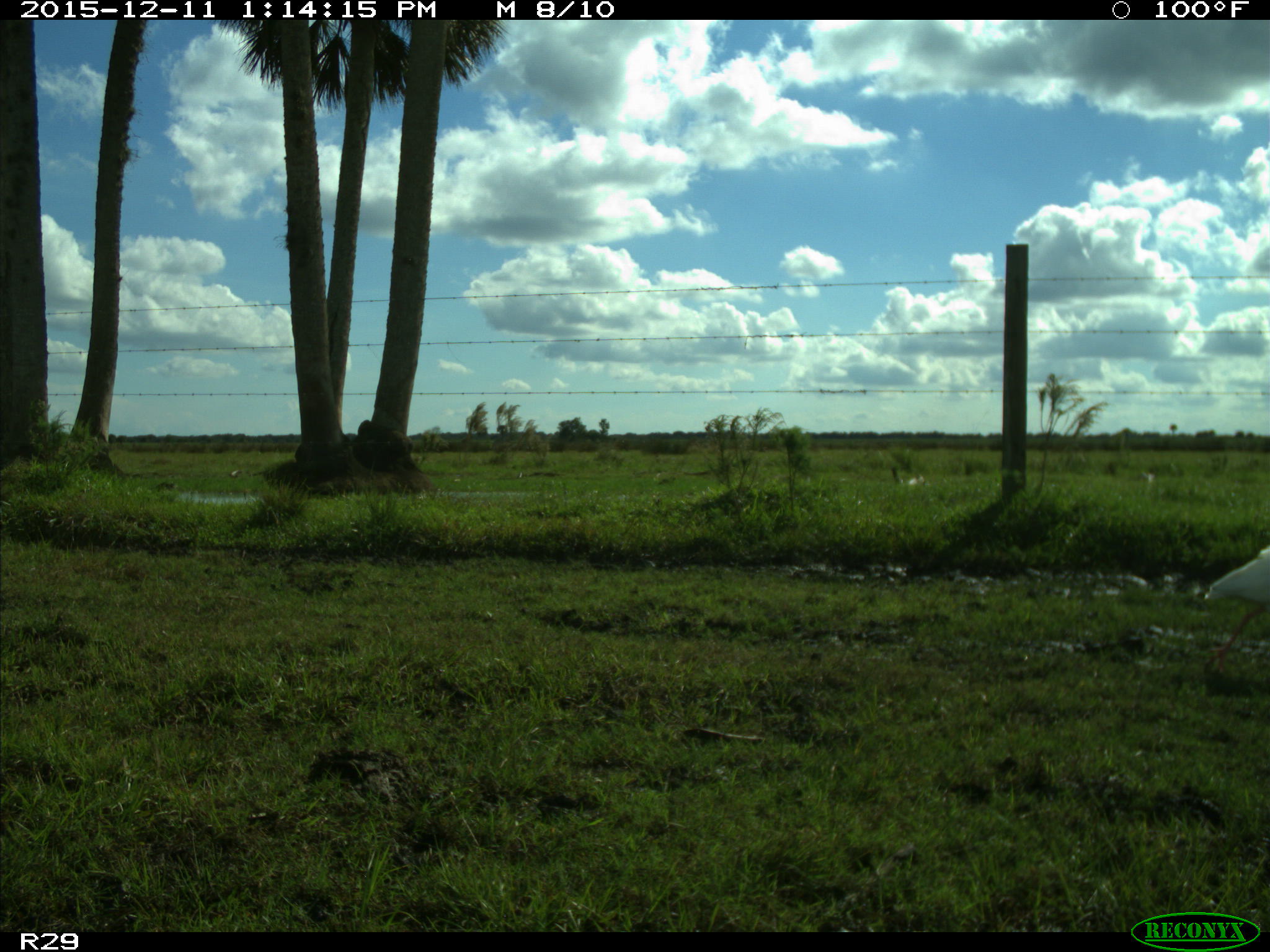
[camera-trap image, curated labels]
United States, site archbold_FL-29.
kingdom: Animalia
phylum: Chordata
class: Aves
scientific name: Aves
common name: birds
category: unidentified bird